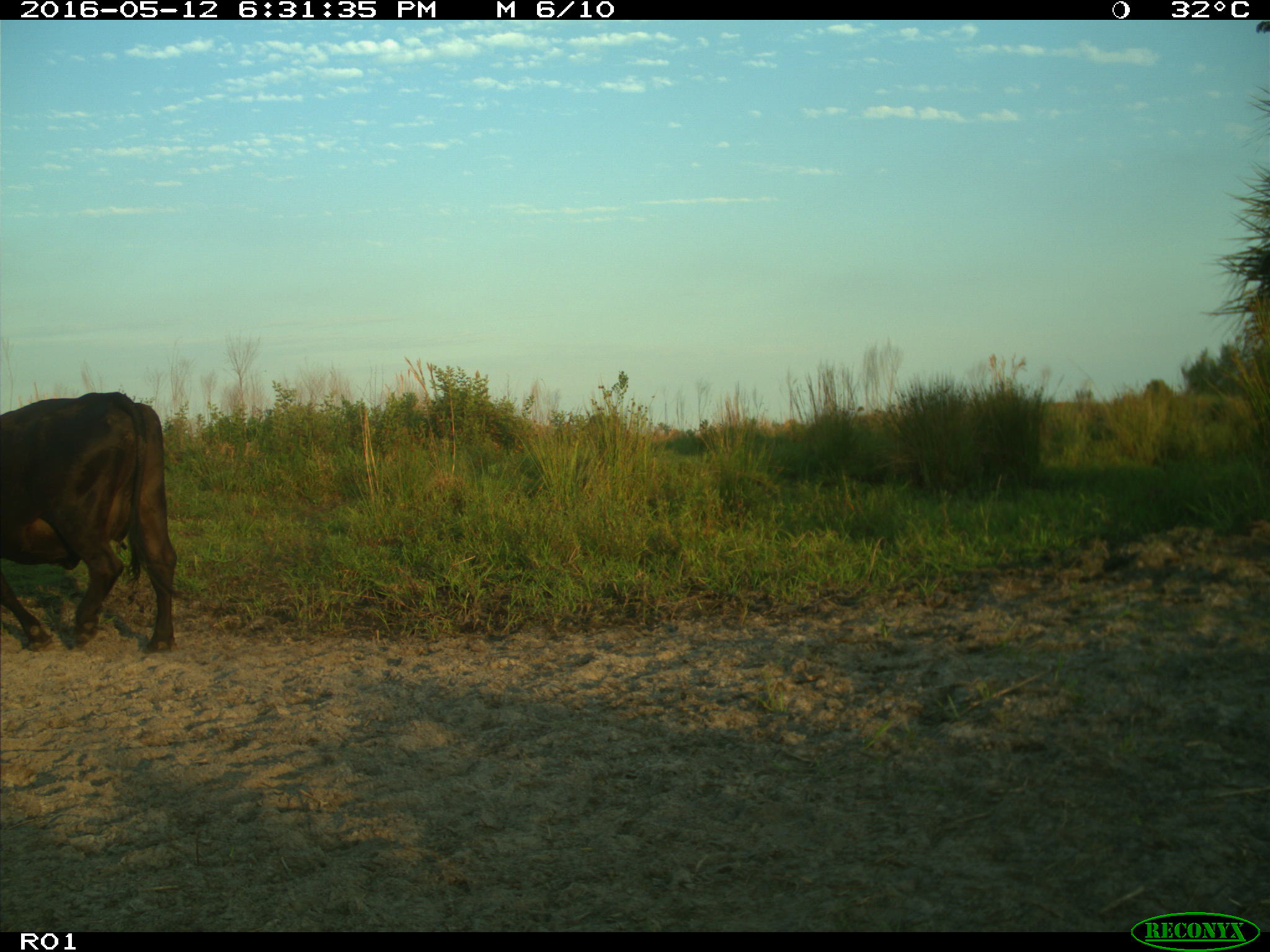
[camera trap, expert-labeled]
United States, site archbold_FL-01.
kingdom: Animalia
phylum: Chordata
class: Mammalia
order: Artiodactyla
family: Bovidae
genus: Bos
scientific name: Bos taurus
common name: domestic cow